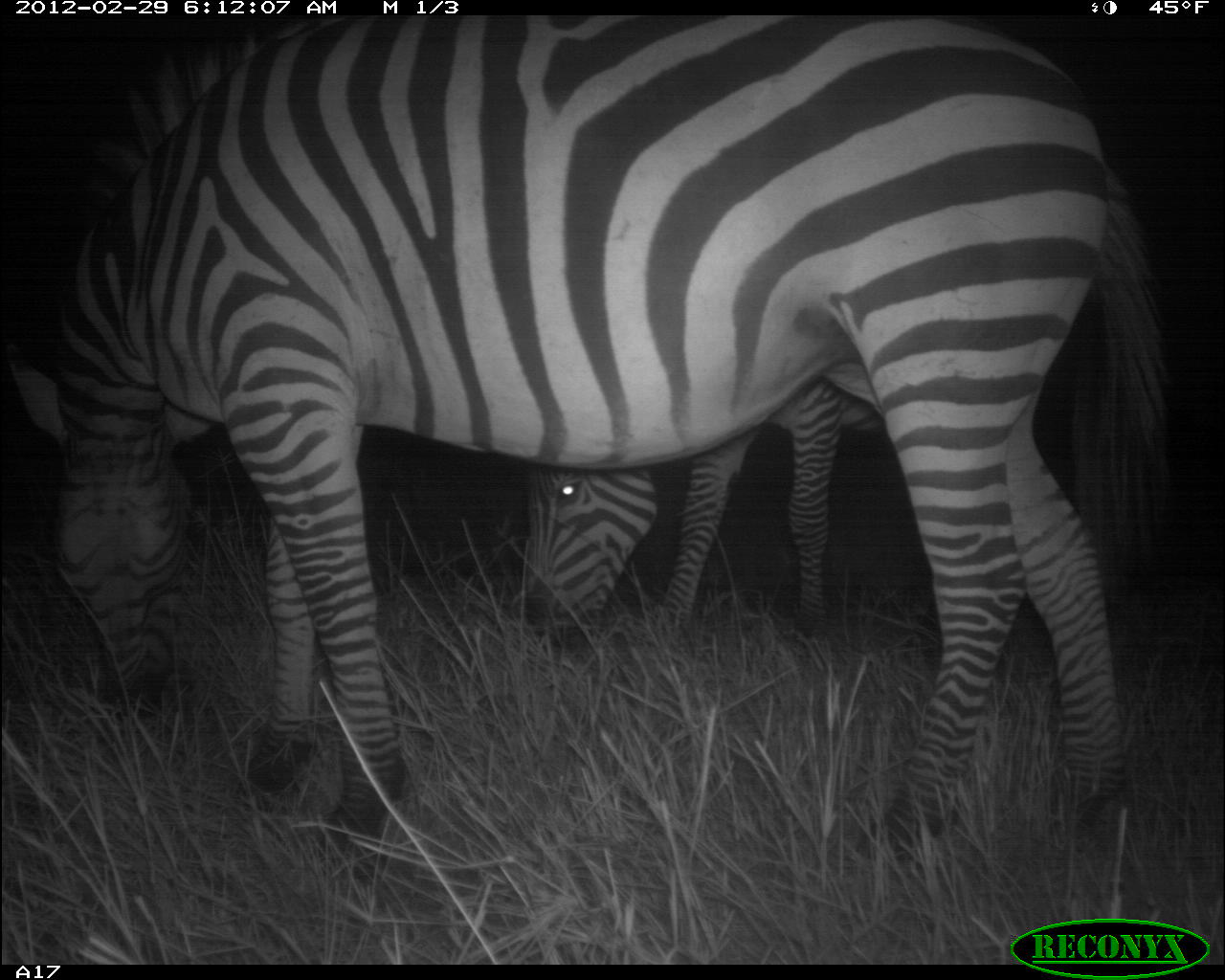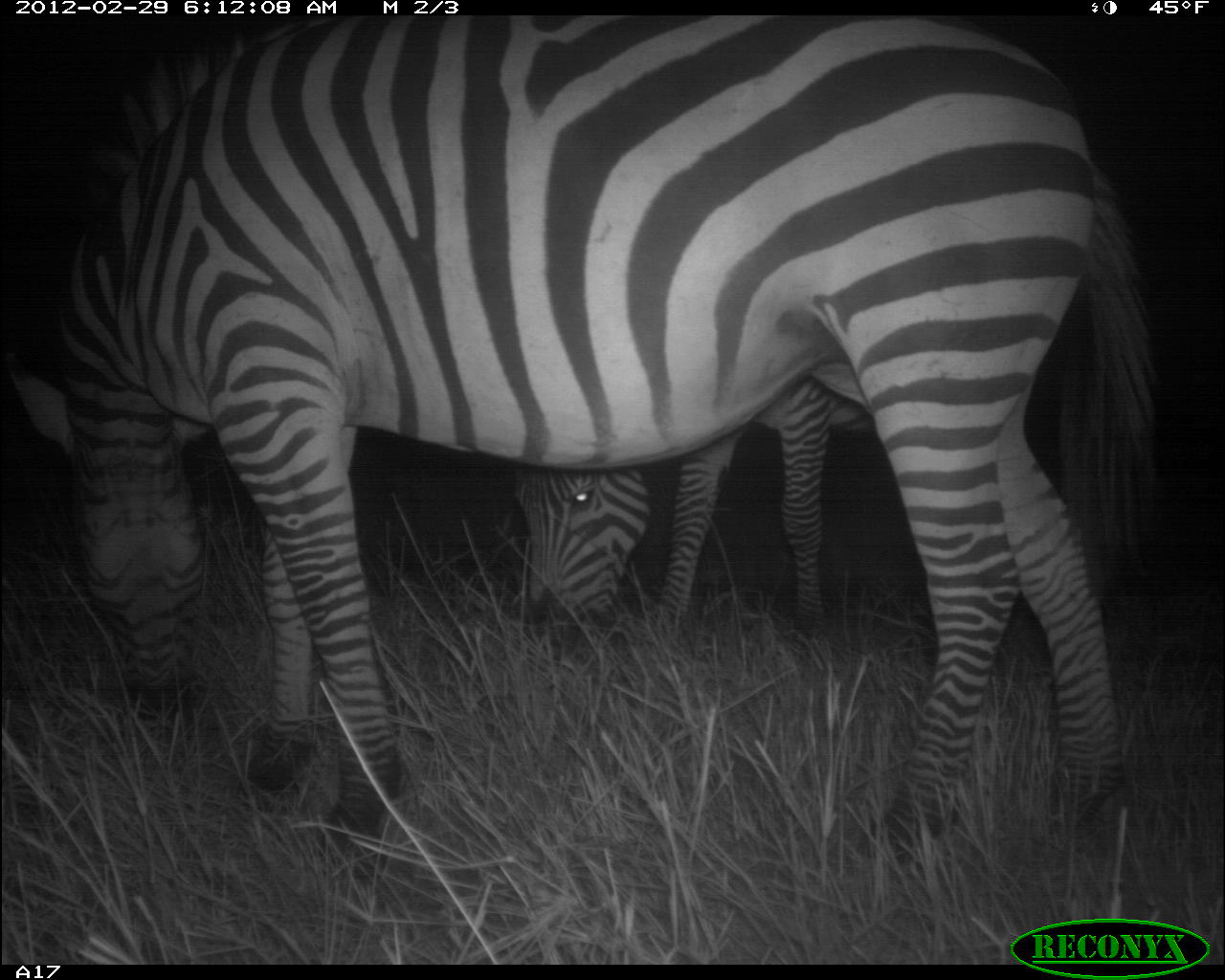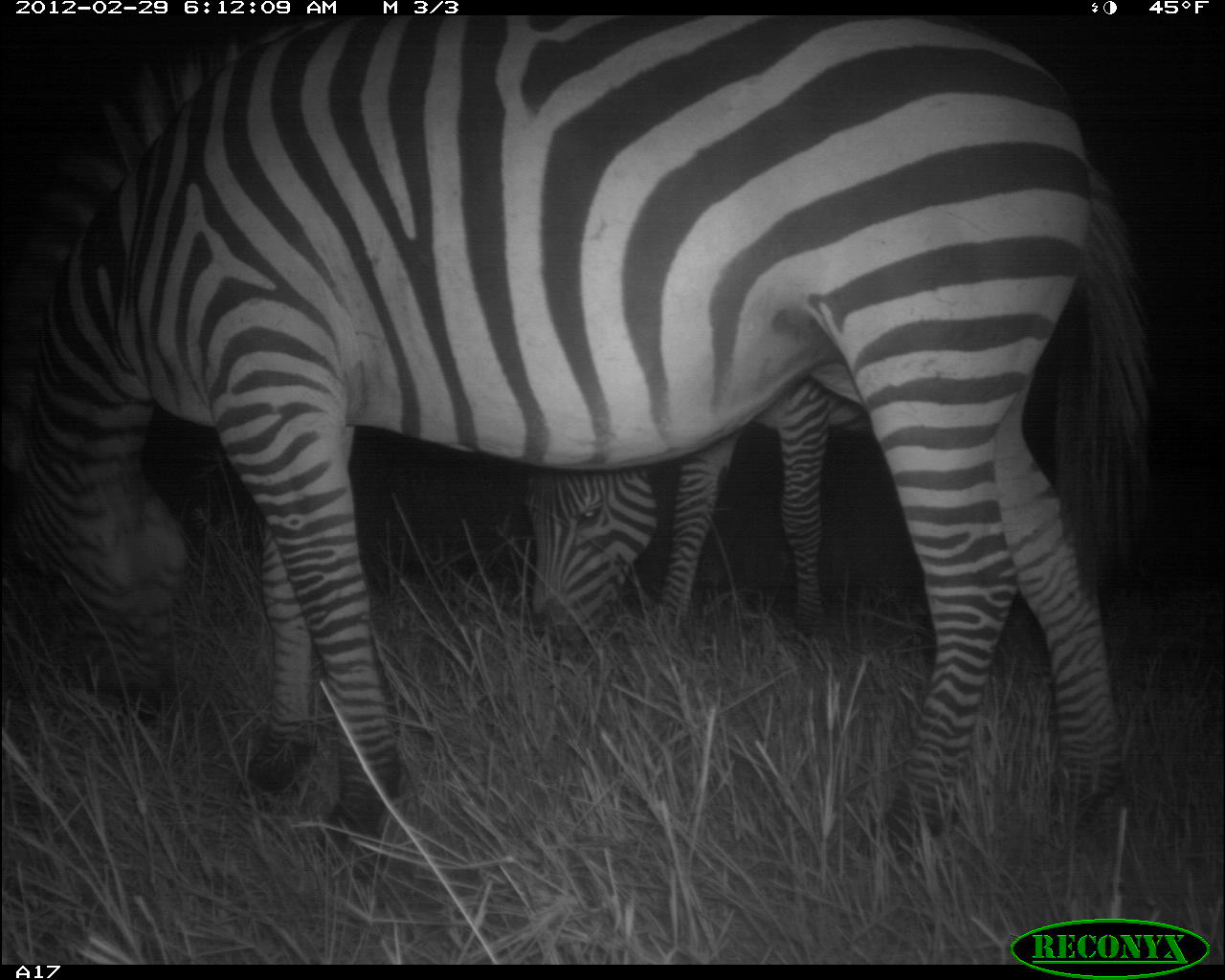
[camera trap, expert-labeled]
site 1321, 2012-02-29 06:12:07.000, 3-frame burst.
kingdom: Animalia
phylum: Chordata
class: Mammalia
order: Perissodactyla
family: Equidae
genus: Equus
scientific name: Equus quagga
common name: plains zebra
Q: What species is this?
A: Equus quagga (plains zebra).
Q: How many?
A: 2.